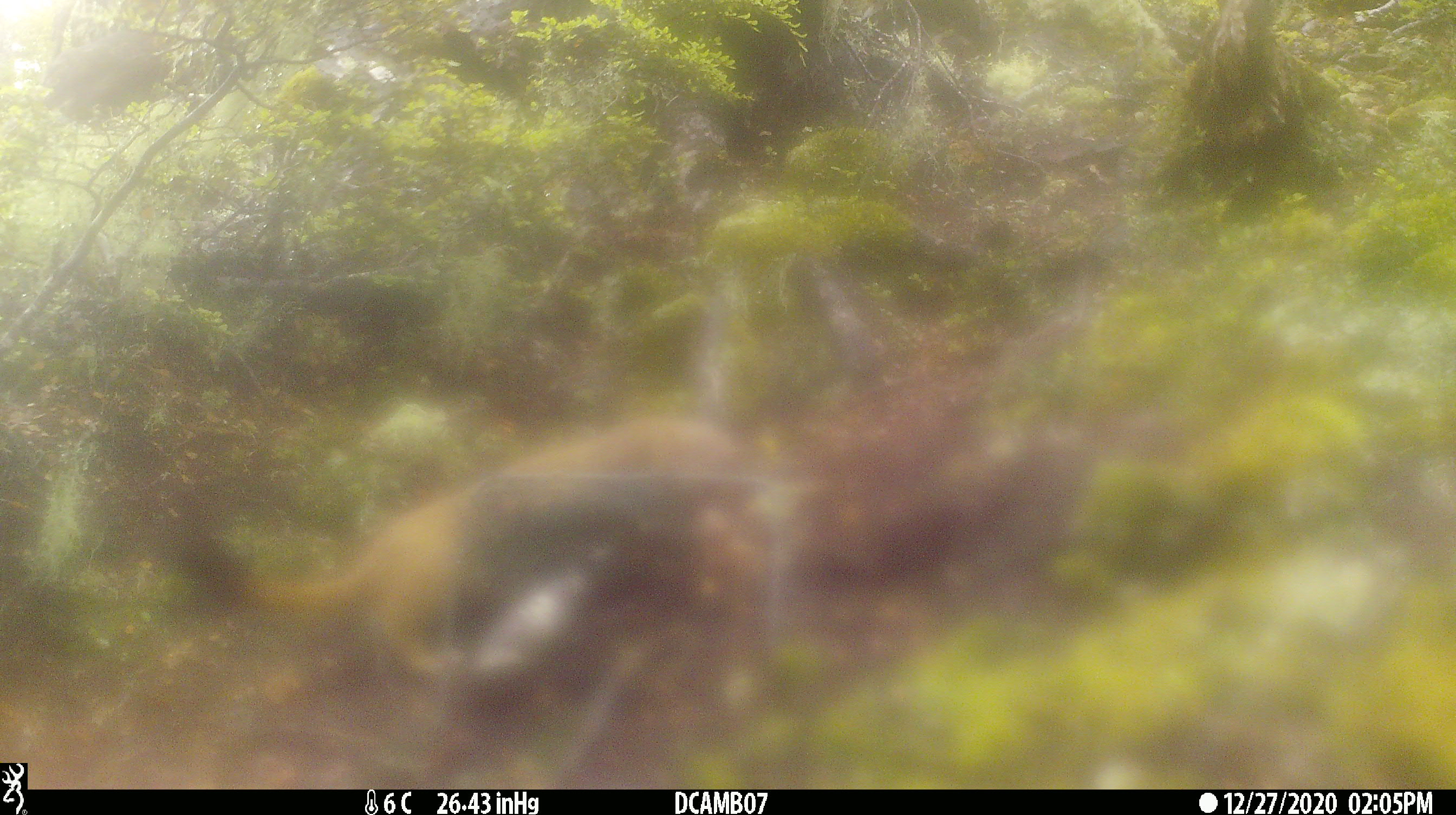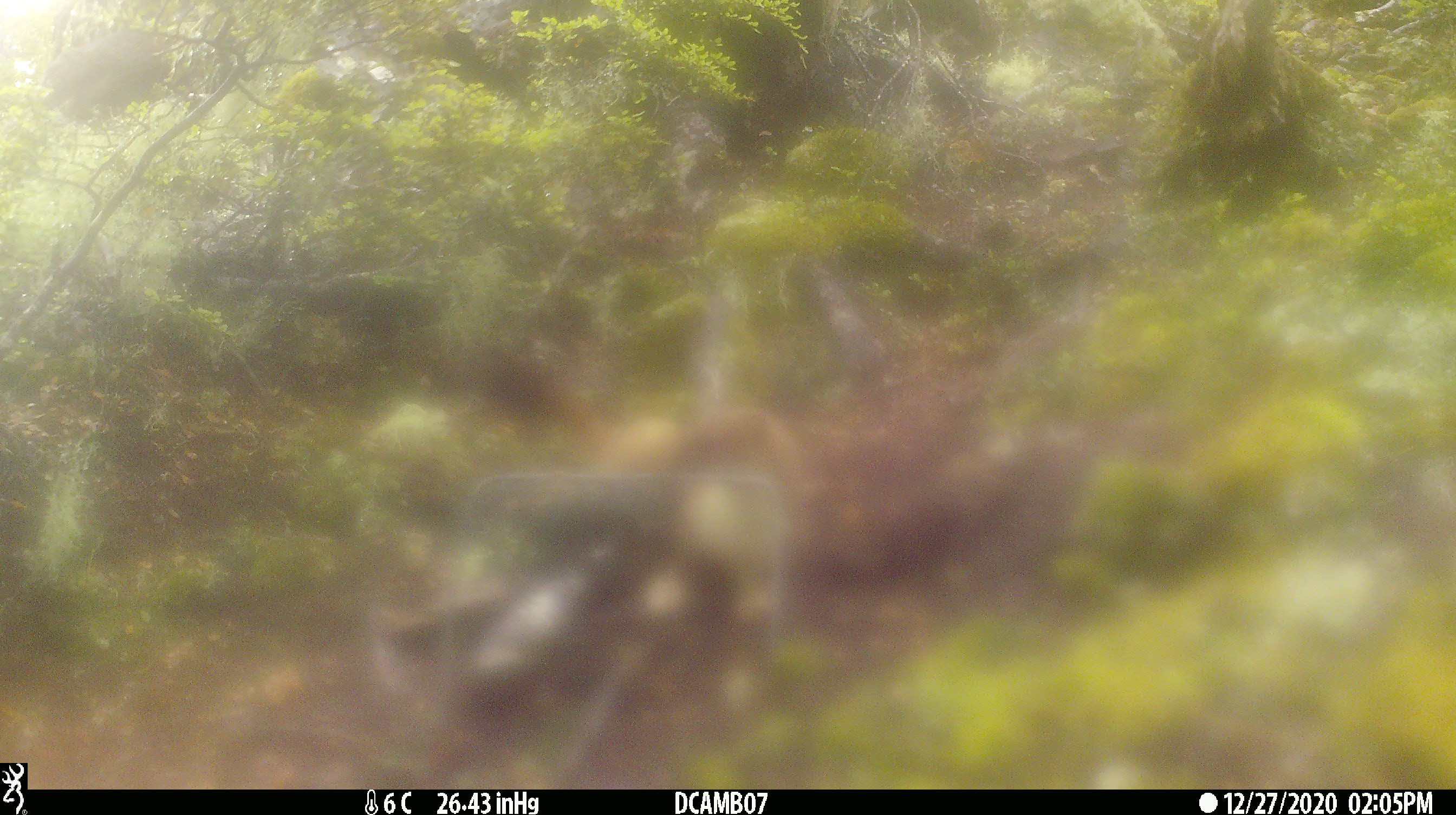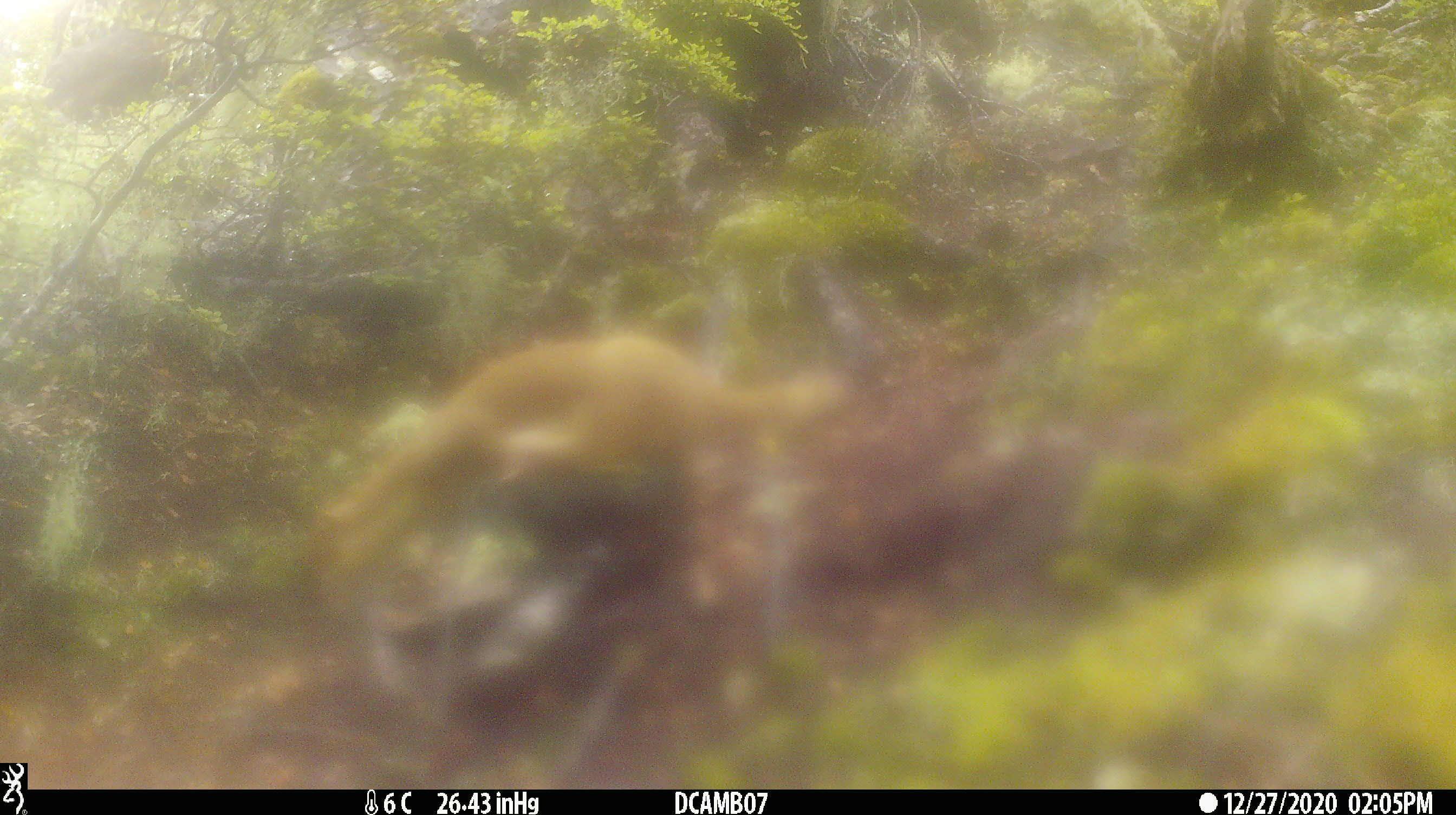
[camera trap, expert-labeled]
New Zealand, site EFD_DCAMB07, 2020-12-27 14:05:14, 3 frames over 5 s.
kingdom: Animalia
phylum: Chordata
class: Mammalia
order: Carnivora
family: Mustelidae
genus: Mustela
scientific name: Mustela erminea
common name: stoat